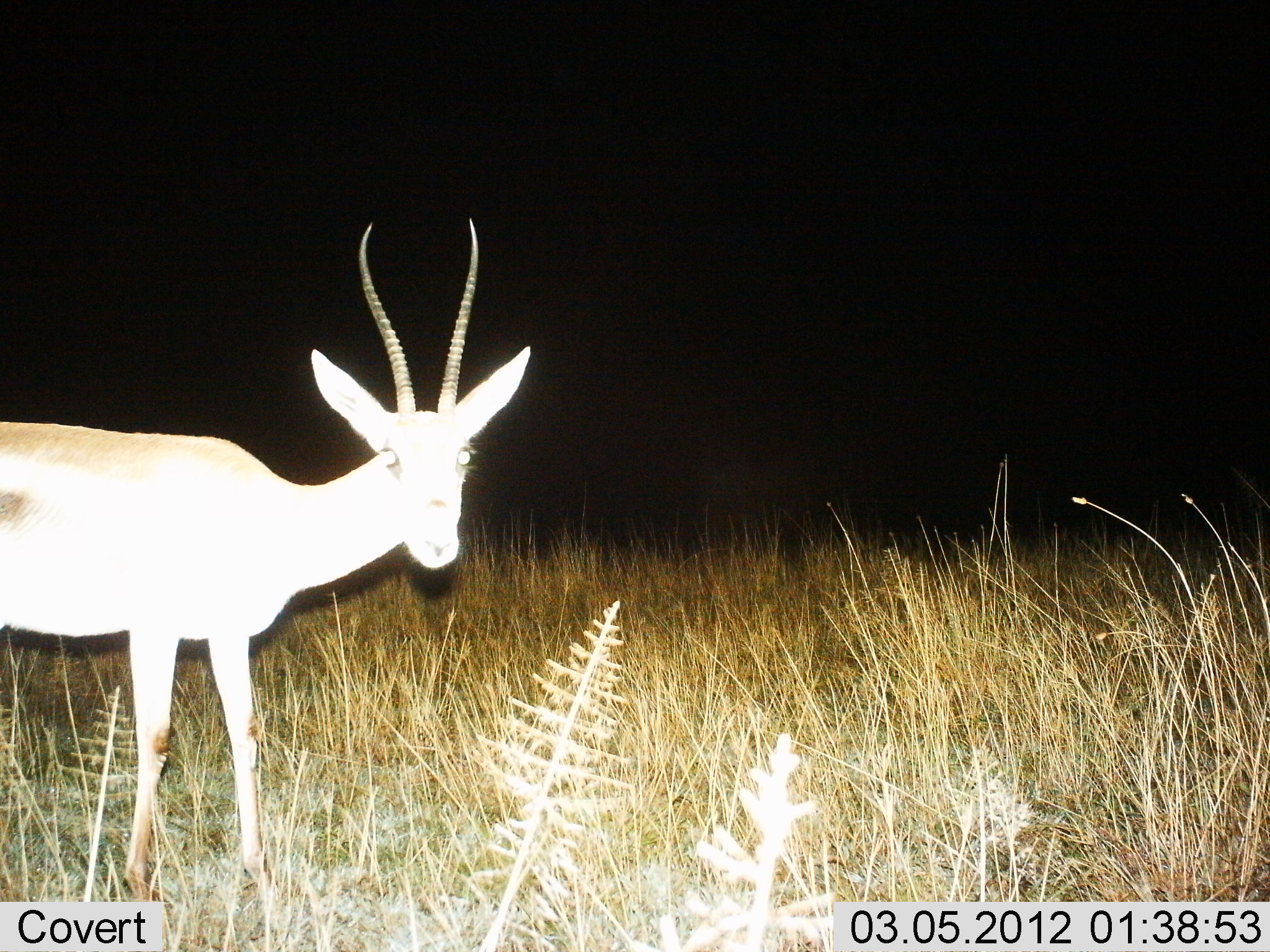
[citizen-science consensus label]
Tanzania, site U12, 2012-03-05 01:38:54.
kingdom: Animalia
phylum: Chordata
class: Mammalia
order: Artiodactyla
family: Bovidae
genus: Nanger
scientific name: Nanger granti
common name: grant's gazelle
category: gazellegrants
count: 1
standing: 100%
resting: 0%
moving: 0%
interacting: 0%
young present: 0%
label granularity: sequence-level